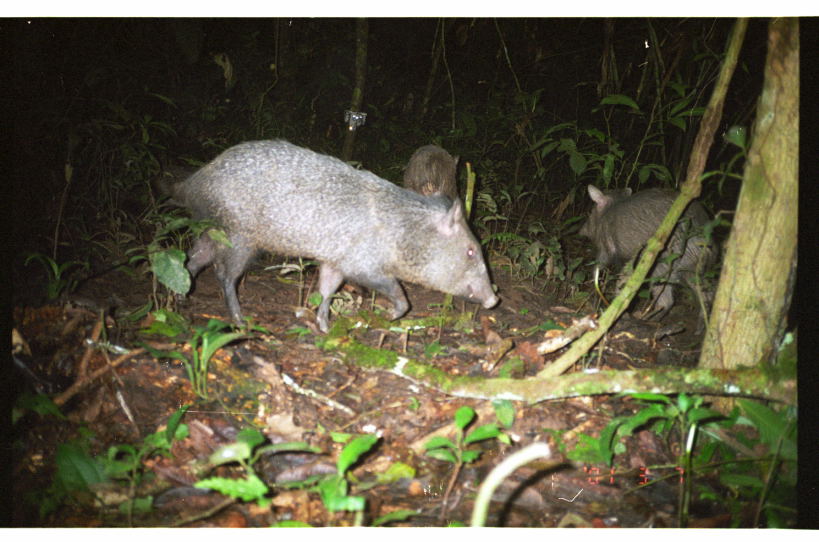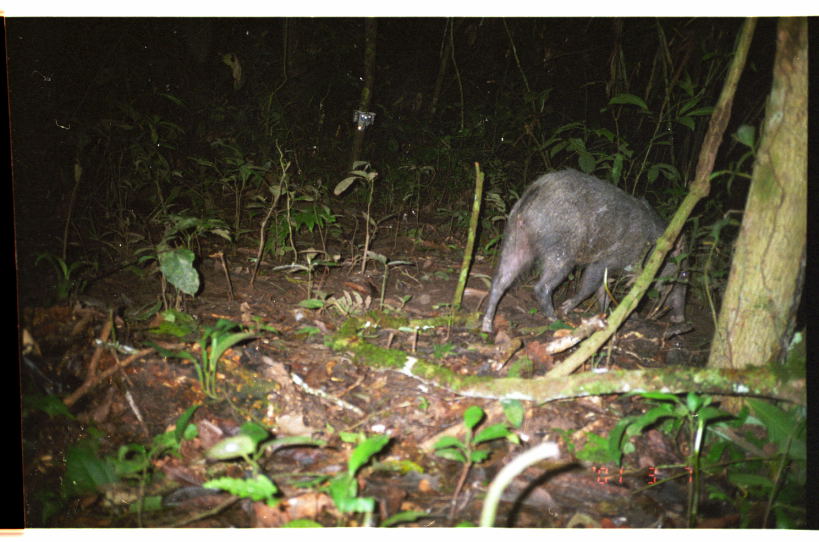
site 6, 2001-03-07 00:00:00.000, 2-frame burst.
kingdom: Animalia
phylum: Chordata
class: Mammalia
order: Artiodactyla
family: Tayassuidae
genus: Pecari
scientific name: Pecari tajacu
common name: collared peccary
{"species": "Pecari tajacu (collared peccary)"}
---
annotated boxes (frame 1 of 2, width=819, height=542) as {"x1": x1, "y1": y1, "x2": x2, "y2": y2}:
pecari tajacu: {"x1": 154, "y1": 135, "x2": 501, "y2": 332}; {"x1": 577, "y1": 183, "x2": 719, "y2": 335}; {"x1": 402, "y1": 141, "x2": 459, "y2": 203}; {"x1": 149, "y1": 162, "x2": 201, "y2": 202}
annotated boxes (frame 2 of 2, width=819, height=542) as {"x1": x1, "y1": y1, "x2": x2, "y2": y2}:
pecari tajacu: {"x1": 478, "y1": 167, "x2": 691, "y2": 332}